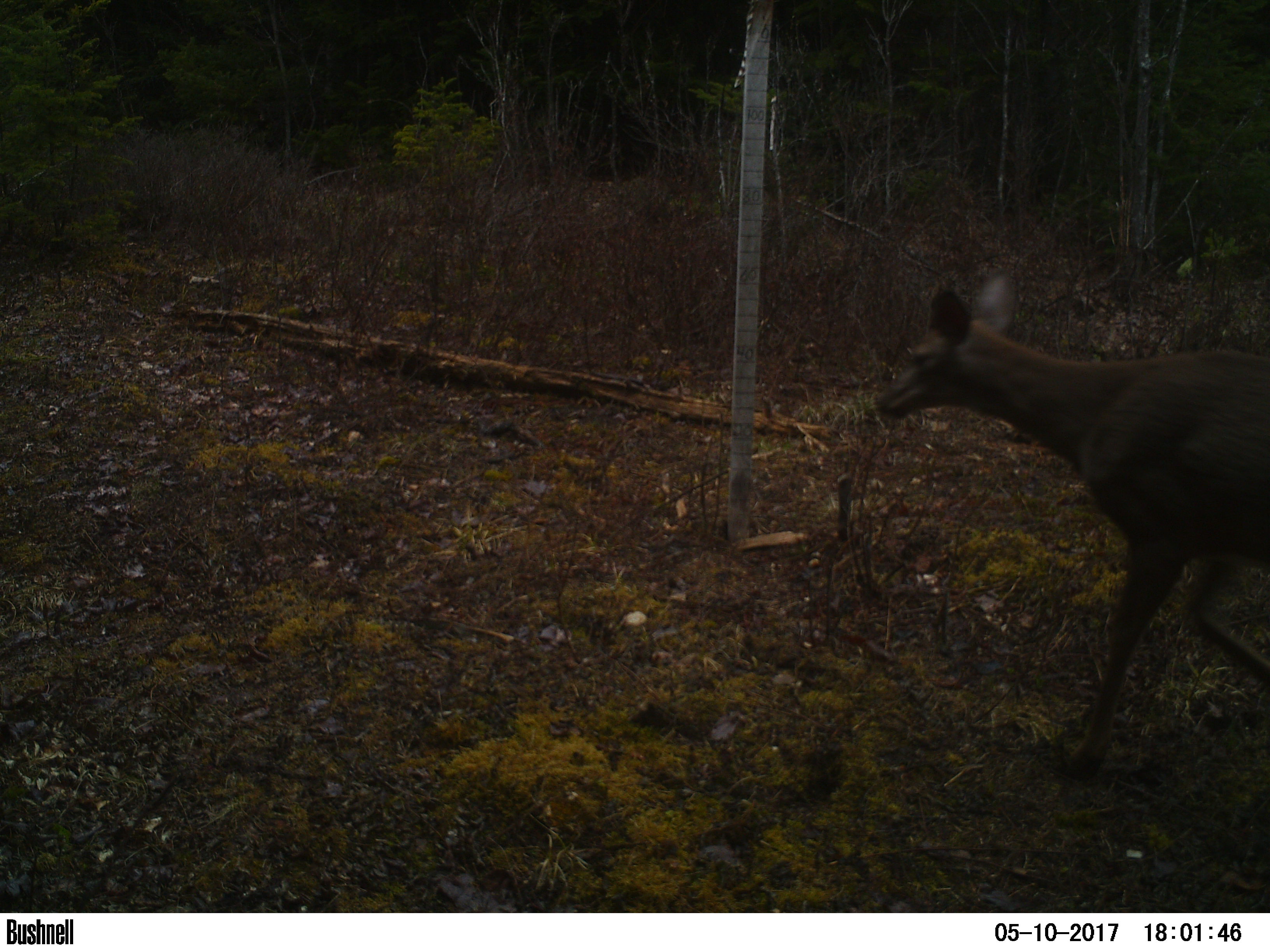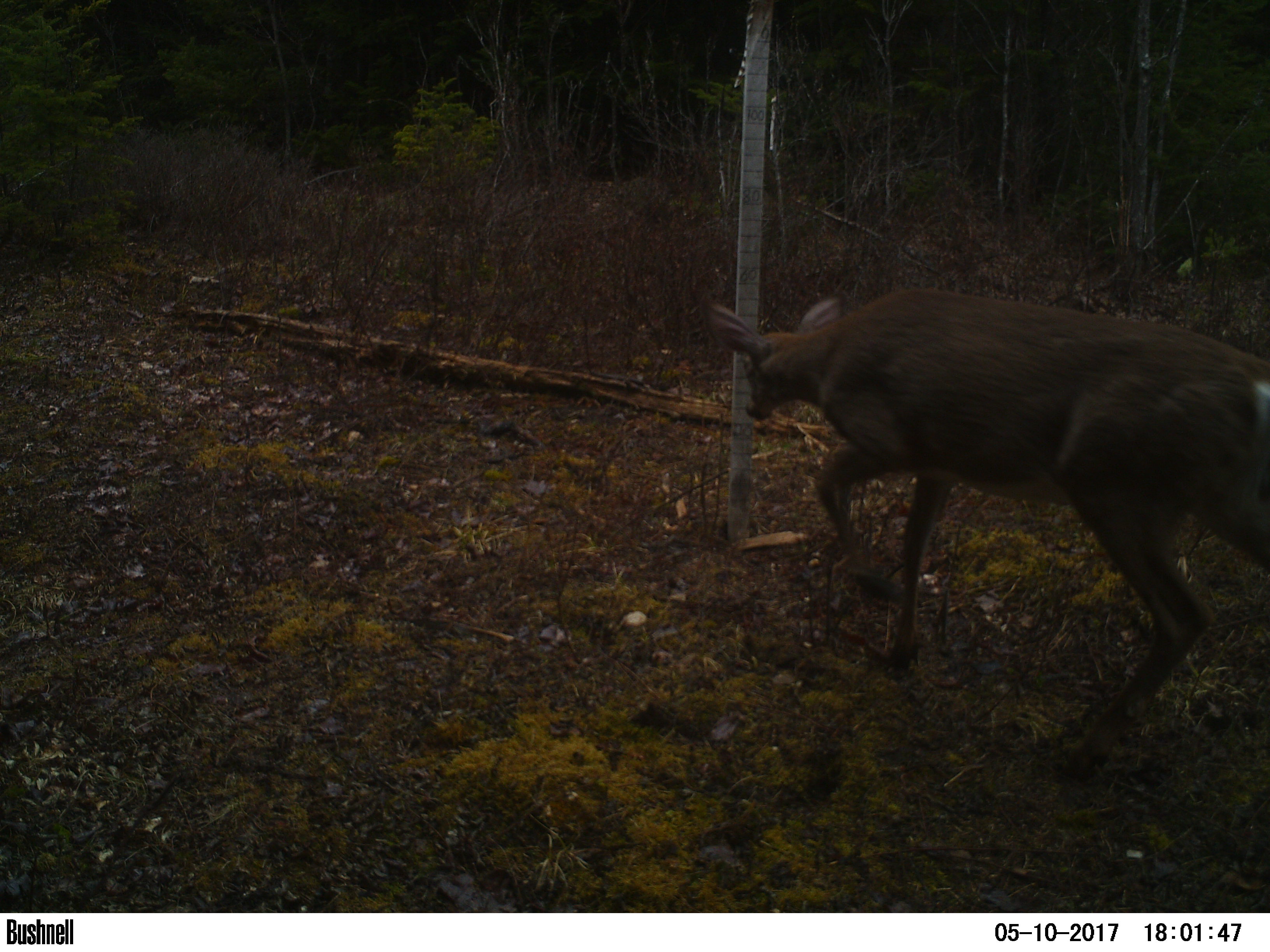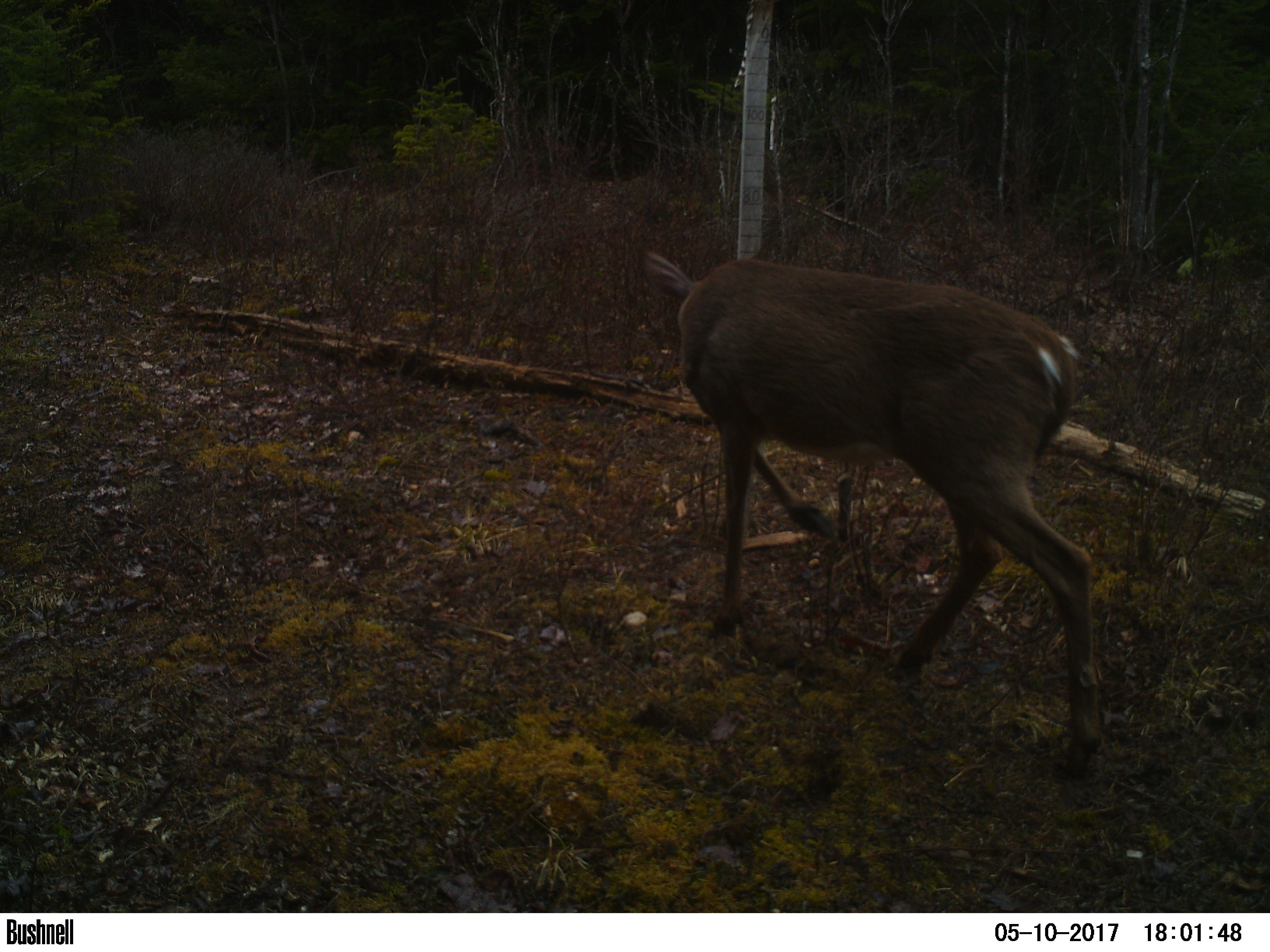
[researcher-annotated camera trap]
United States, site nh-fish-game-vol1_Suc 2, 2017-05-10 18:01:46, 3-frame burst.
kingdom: Animalia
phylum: Chordata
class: Mammalia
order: Artiodactyla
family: Cervidae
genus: Odocoileus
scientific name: Odocoileus virginianus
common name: white-tailed deer